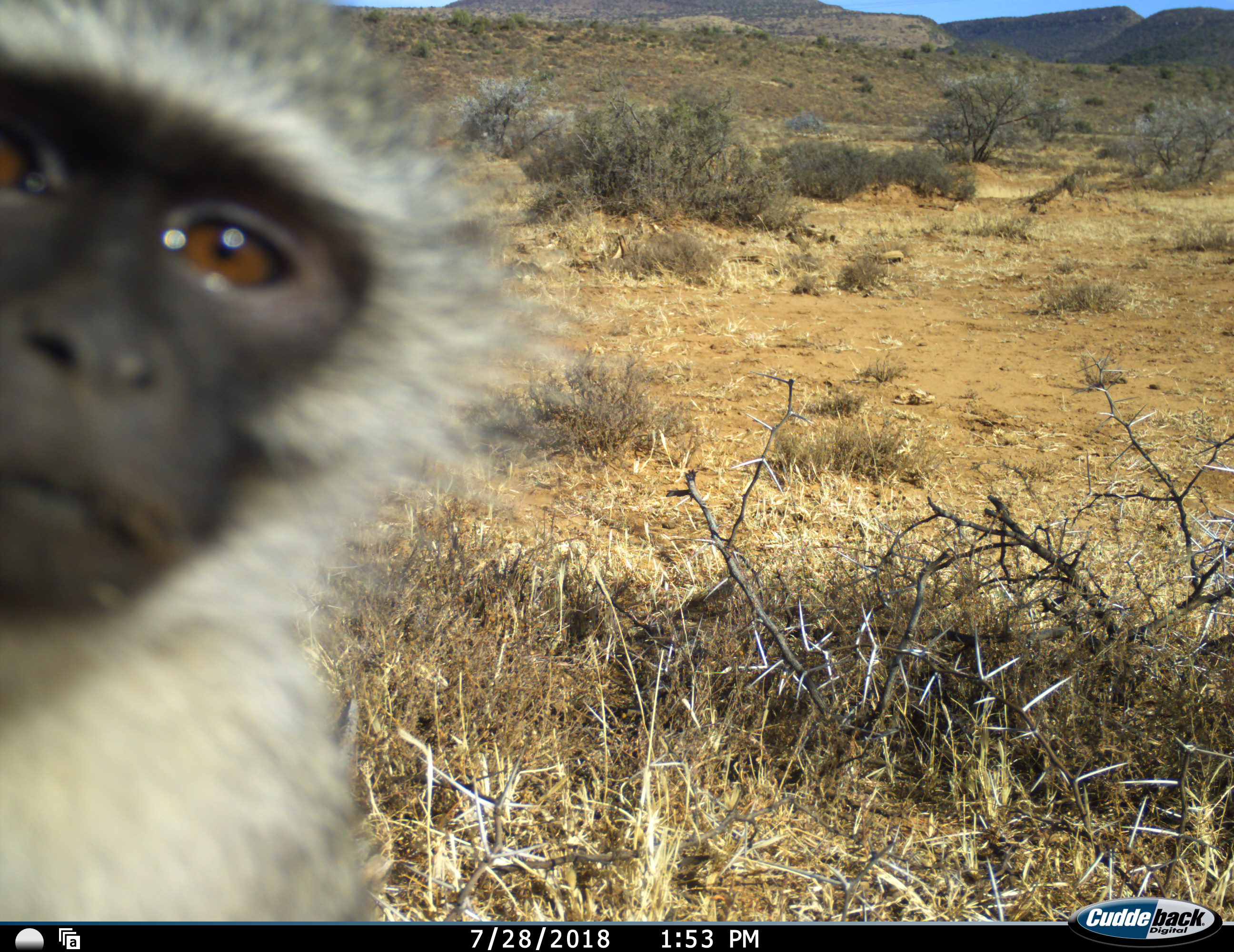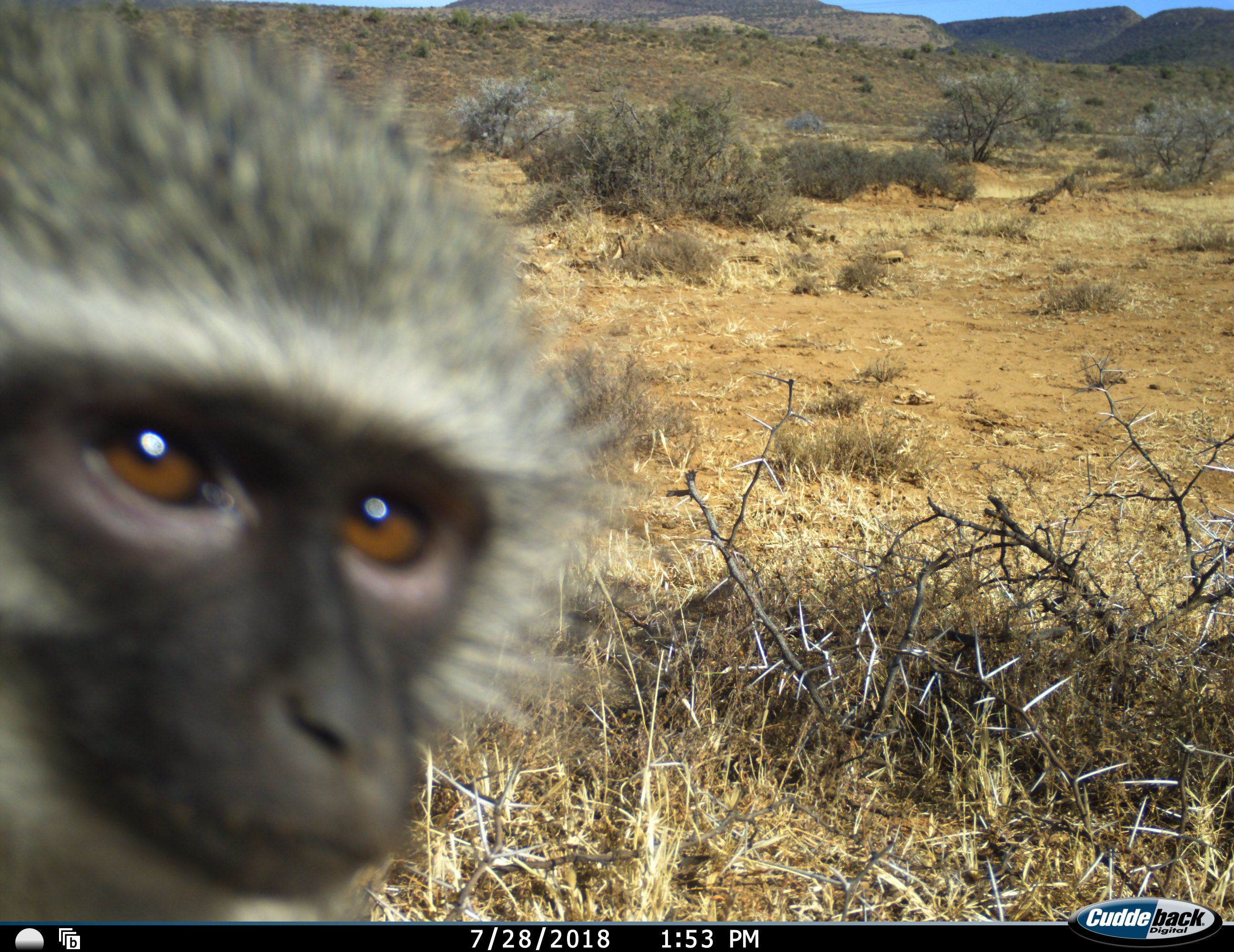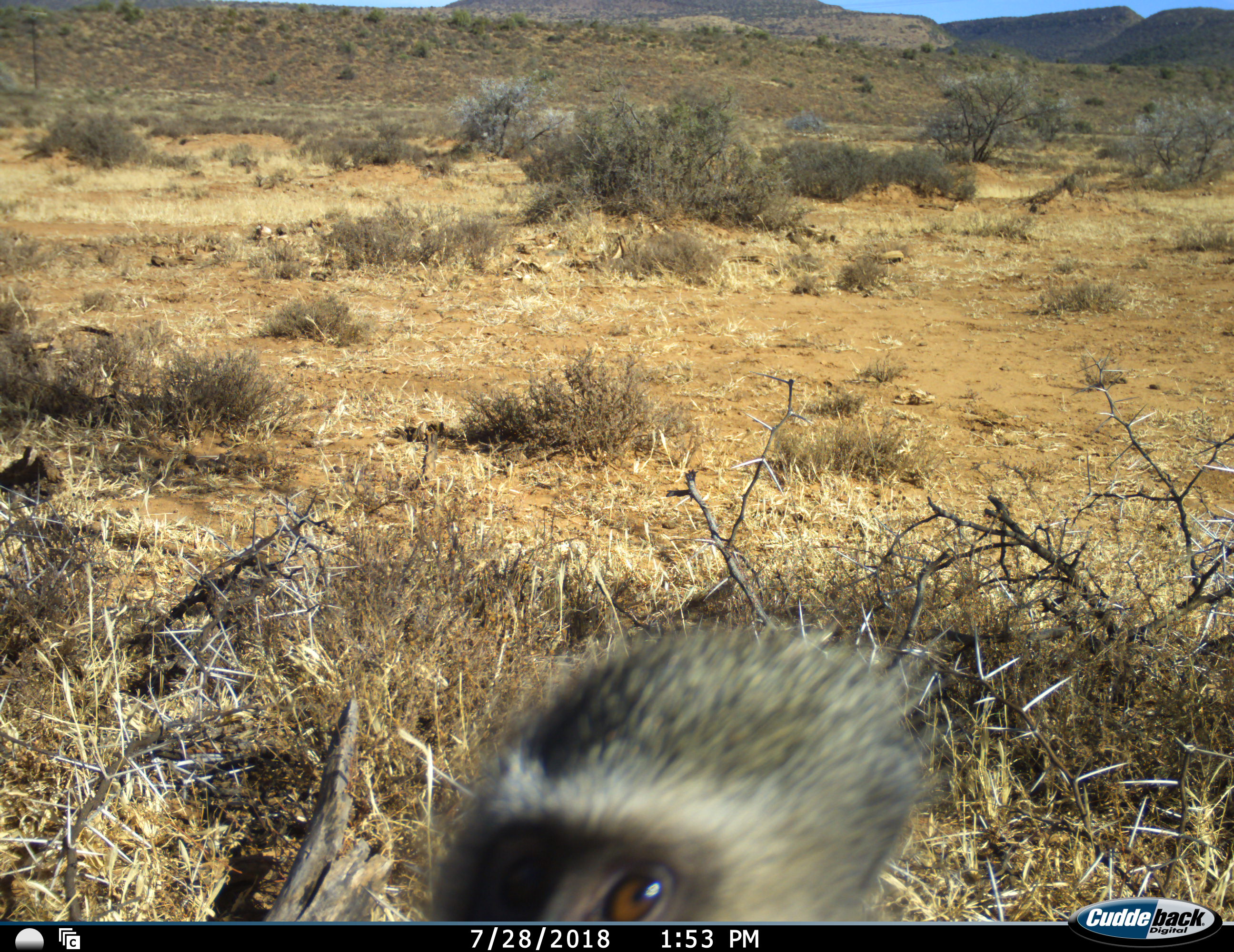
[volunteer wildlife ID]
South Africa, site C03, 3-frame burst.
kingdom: Animalia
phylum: Chordata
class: Mammalia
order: Primates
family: Cercopithecidae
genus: Chlorocebus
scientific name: Chlorocebus pygerythrus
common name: vervet monkey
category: monkeyvervet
Monkeyvervet (vervet monkey) (Chlorocebus pygerythrus), count 1. Behavior (volunteer vote fractions): standing 30%, resting 0%, moving 40%, interacting 50%. Young present (vote fraction): 0%. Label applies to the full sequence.